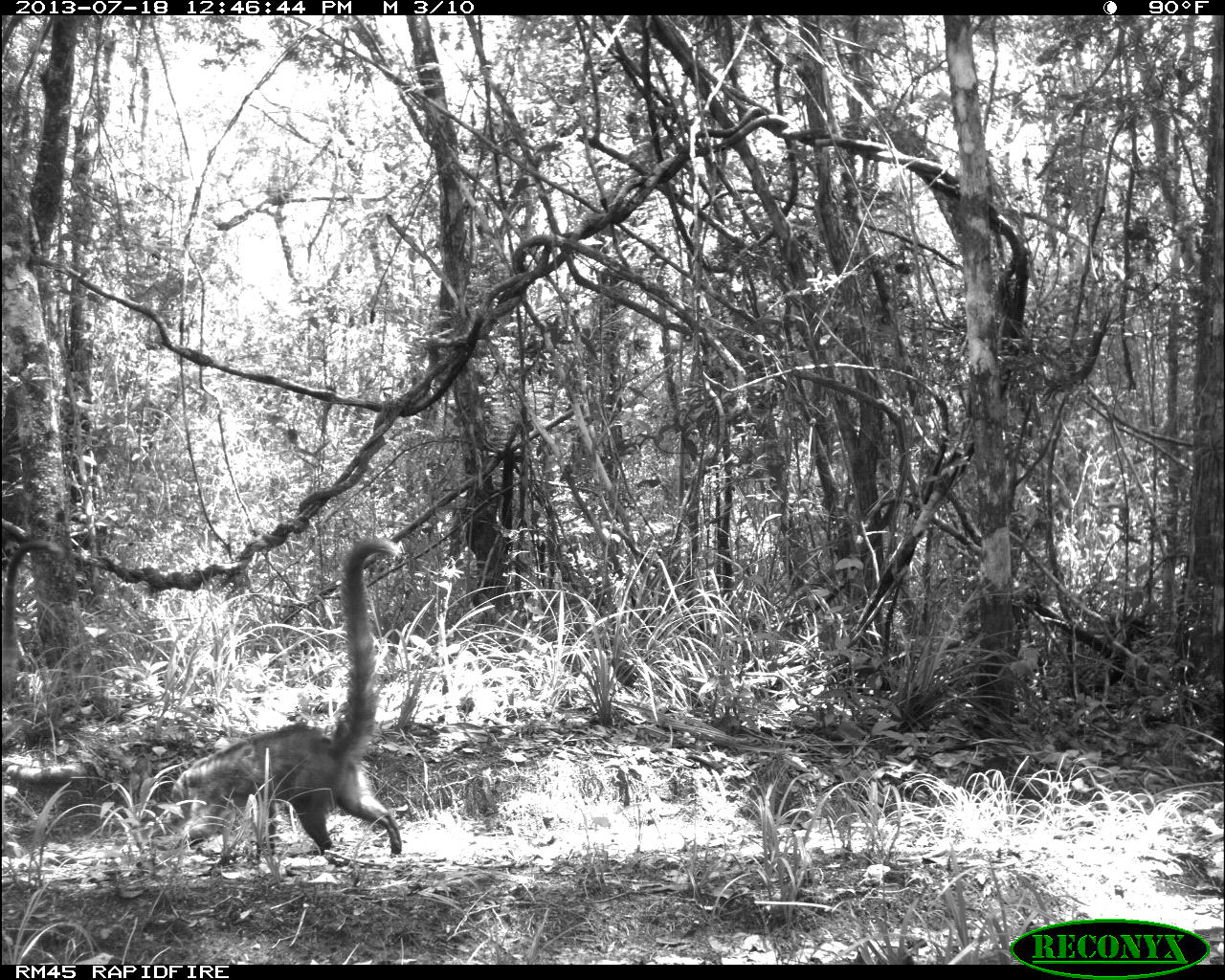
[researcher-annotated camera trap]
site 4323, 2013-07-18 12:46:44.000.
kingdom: Animalia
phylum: Chordata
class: Mammalia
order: Carnivora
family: Procyonidae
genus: Nasua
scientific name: Nasua narica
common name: white-nosed coati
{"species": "Nasua narica (white-nosed coati)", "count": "2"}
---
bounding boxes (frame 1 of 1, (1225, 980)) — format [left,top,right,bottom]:
nasua narica: [170,536,400,853]